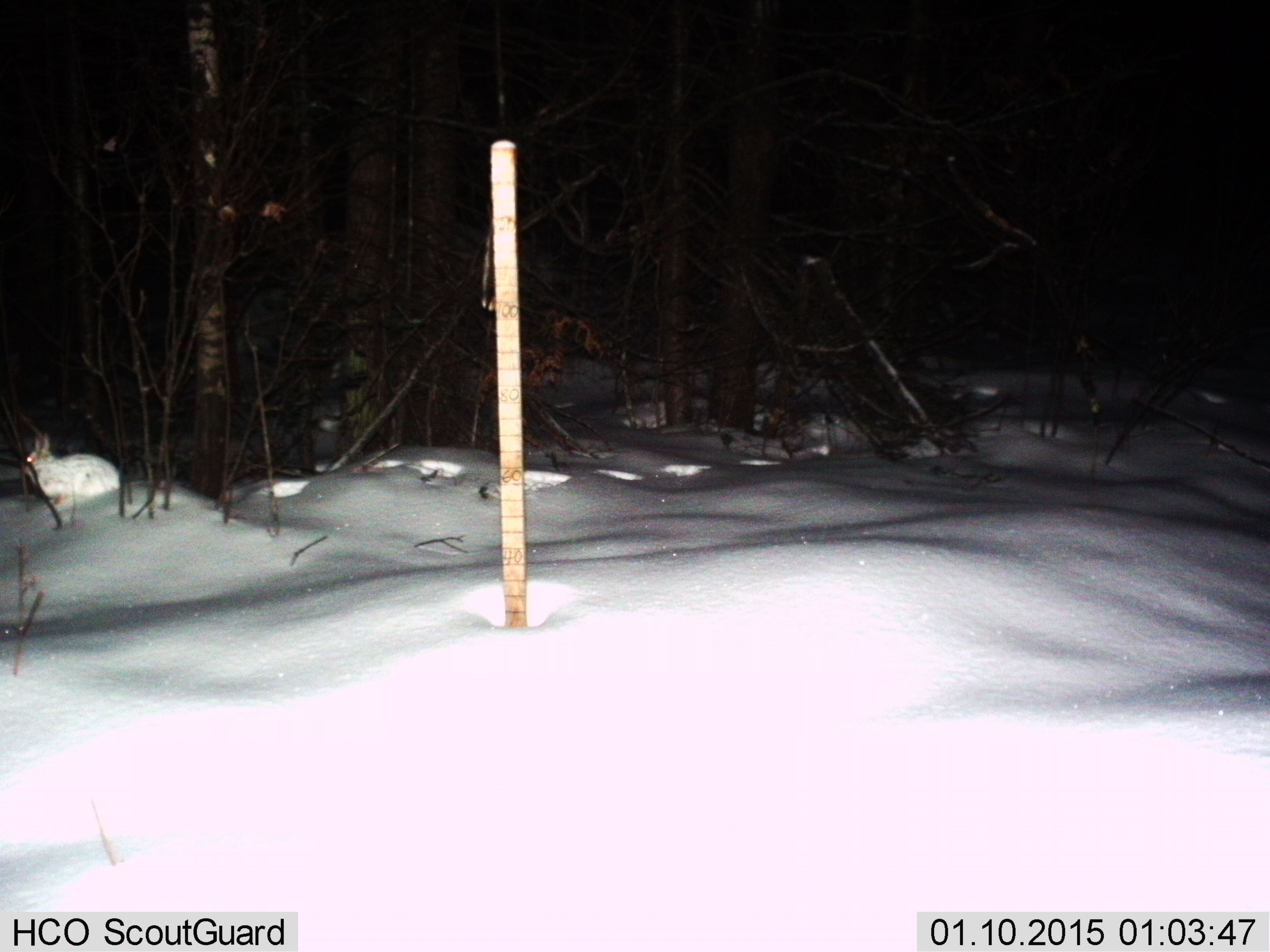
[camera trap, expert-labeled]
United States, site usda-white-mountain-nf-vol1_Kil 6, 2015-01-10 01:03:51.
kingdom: Animalia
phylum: Chordata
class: Mammalia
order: Lagomorpha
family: Leporidae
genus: Lepus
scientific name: Lepus americanus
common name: snowshoe hare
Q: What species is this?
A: Snowshoe hare (Lepus americanus).